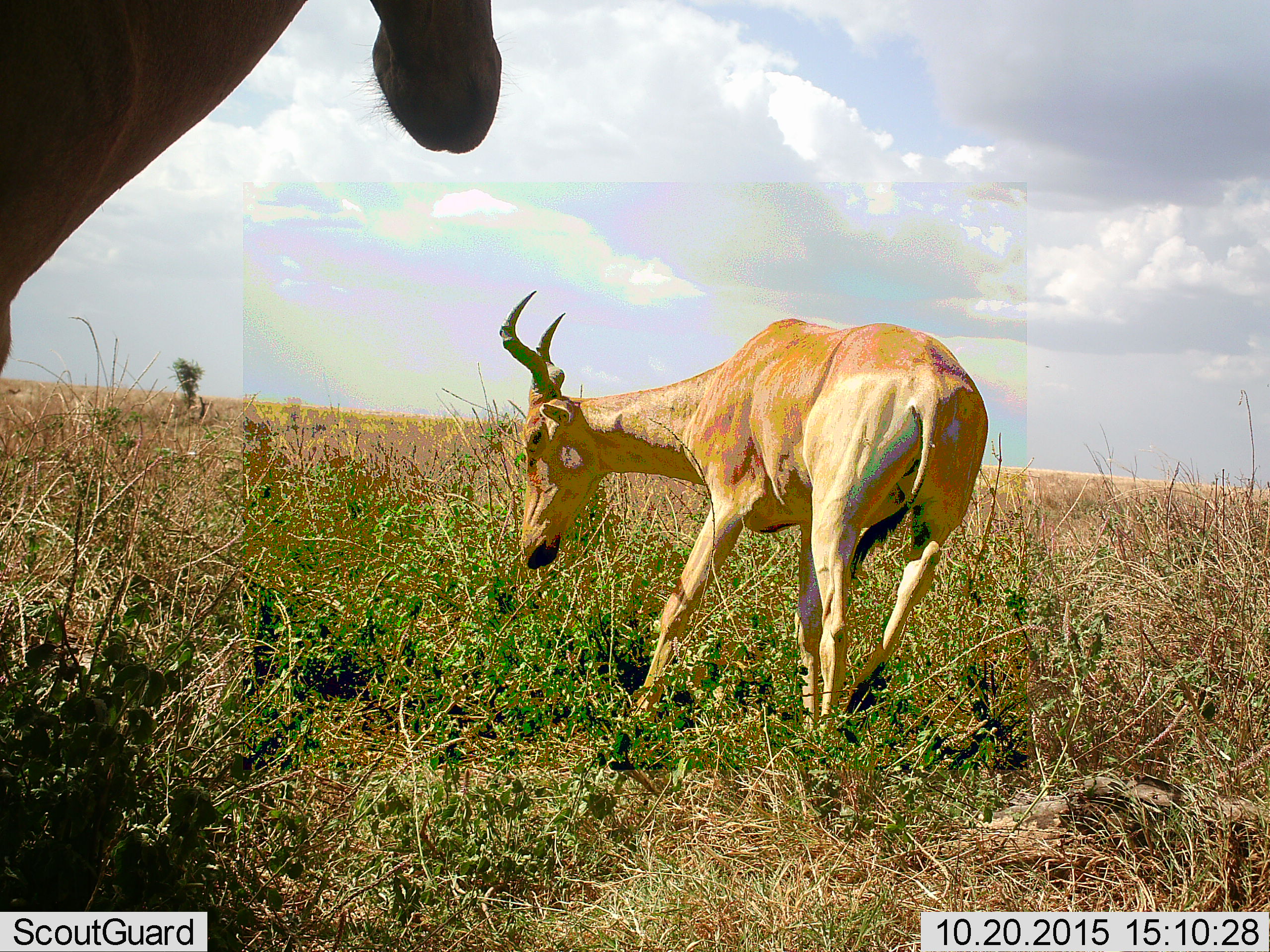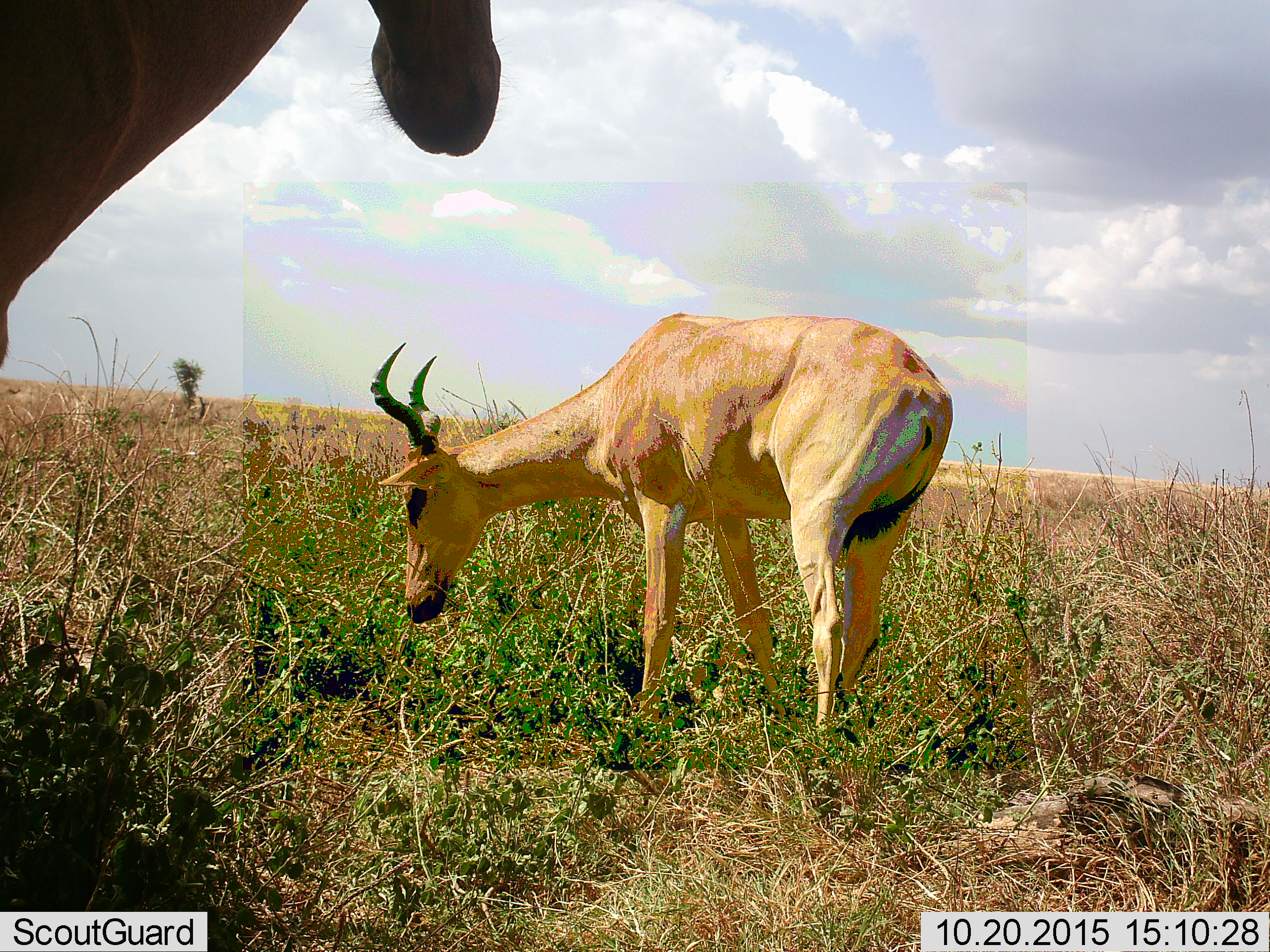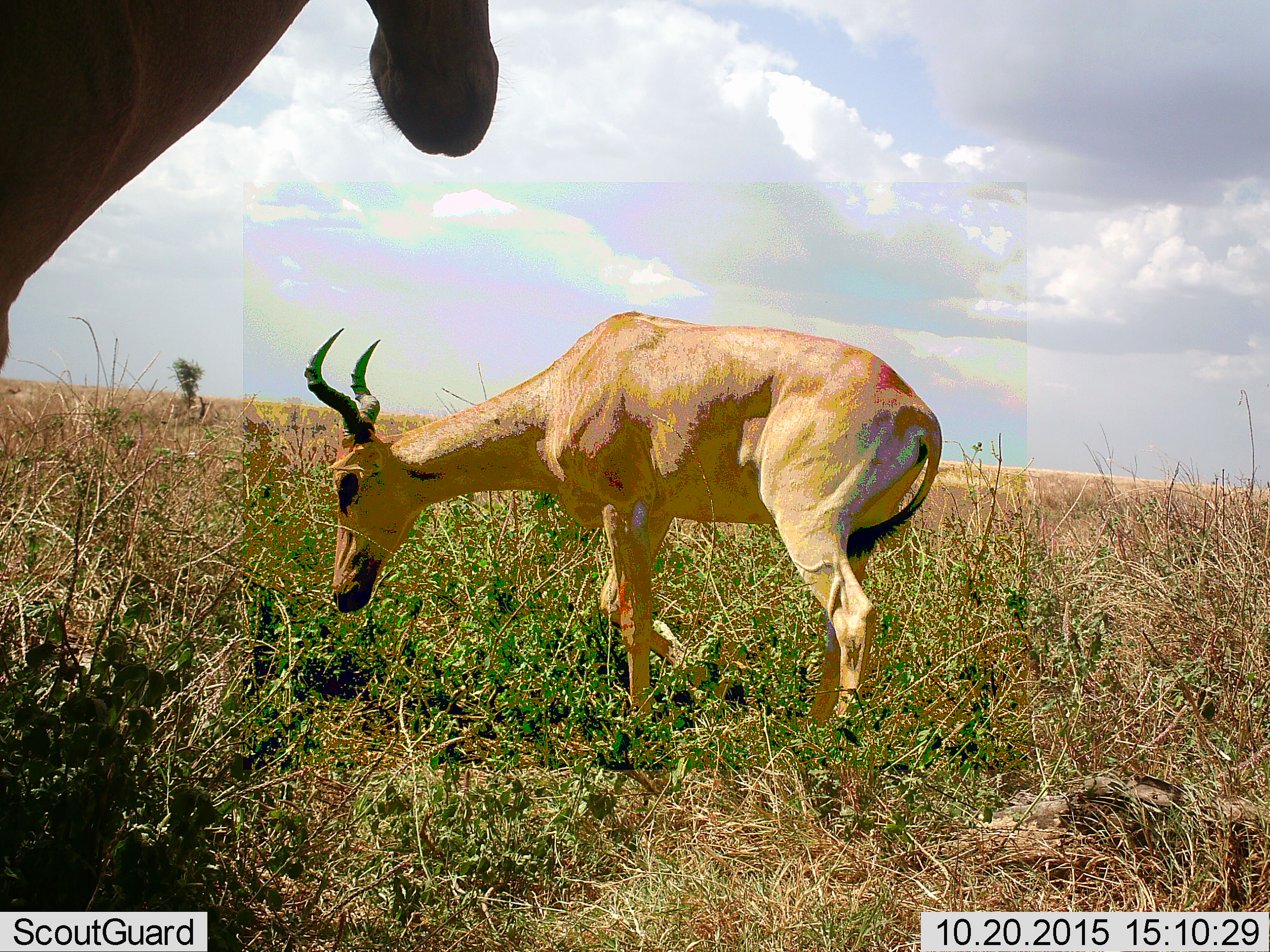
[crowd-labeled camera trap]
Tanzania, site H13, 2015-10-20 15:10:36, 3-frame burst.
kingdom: Animalia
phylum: Chordata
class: Mammalia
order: Artiodactyla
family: Bovidae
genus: Alcelaphus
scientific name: Alcelaphus buselaphus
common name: hartebeest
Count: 2.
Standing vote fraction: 89%.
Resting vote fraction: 0%.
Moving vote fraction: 44%.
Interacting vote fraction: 0%.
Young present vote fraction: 0%.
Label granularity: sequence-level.